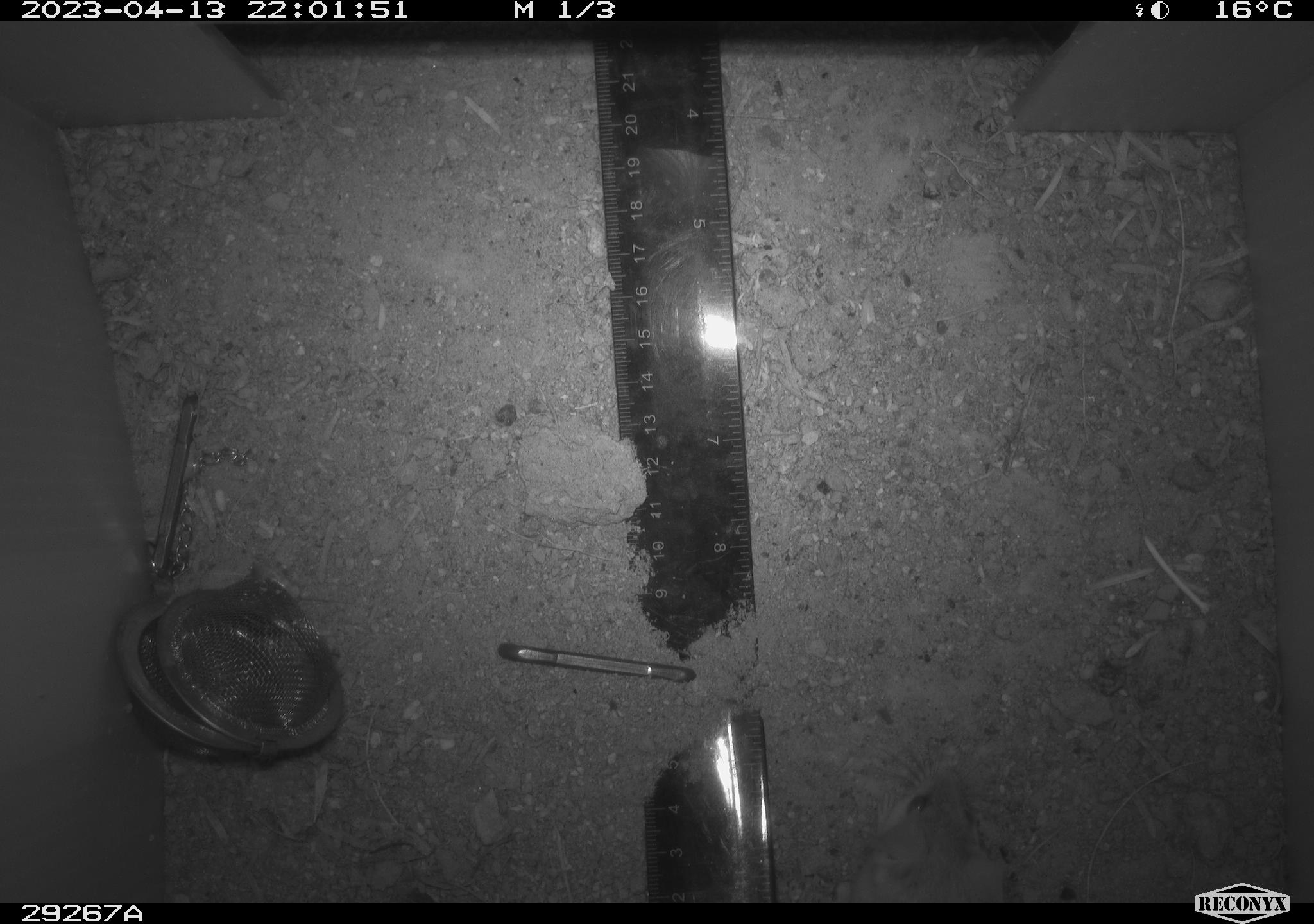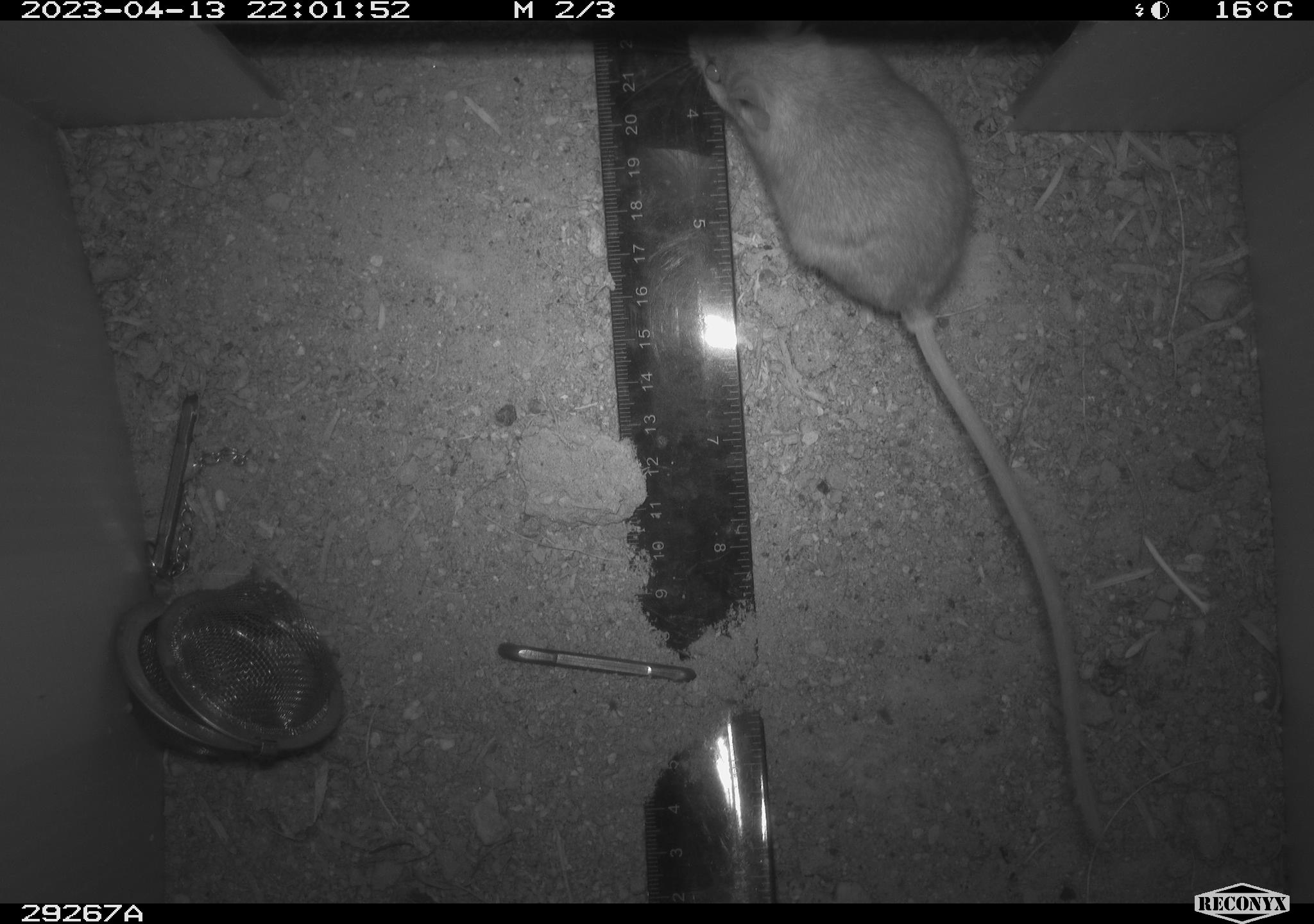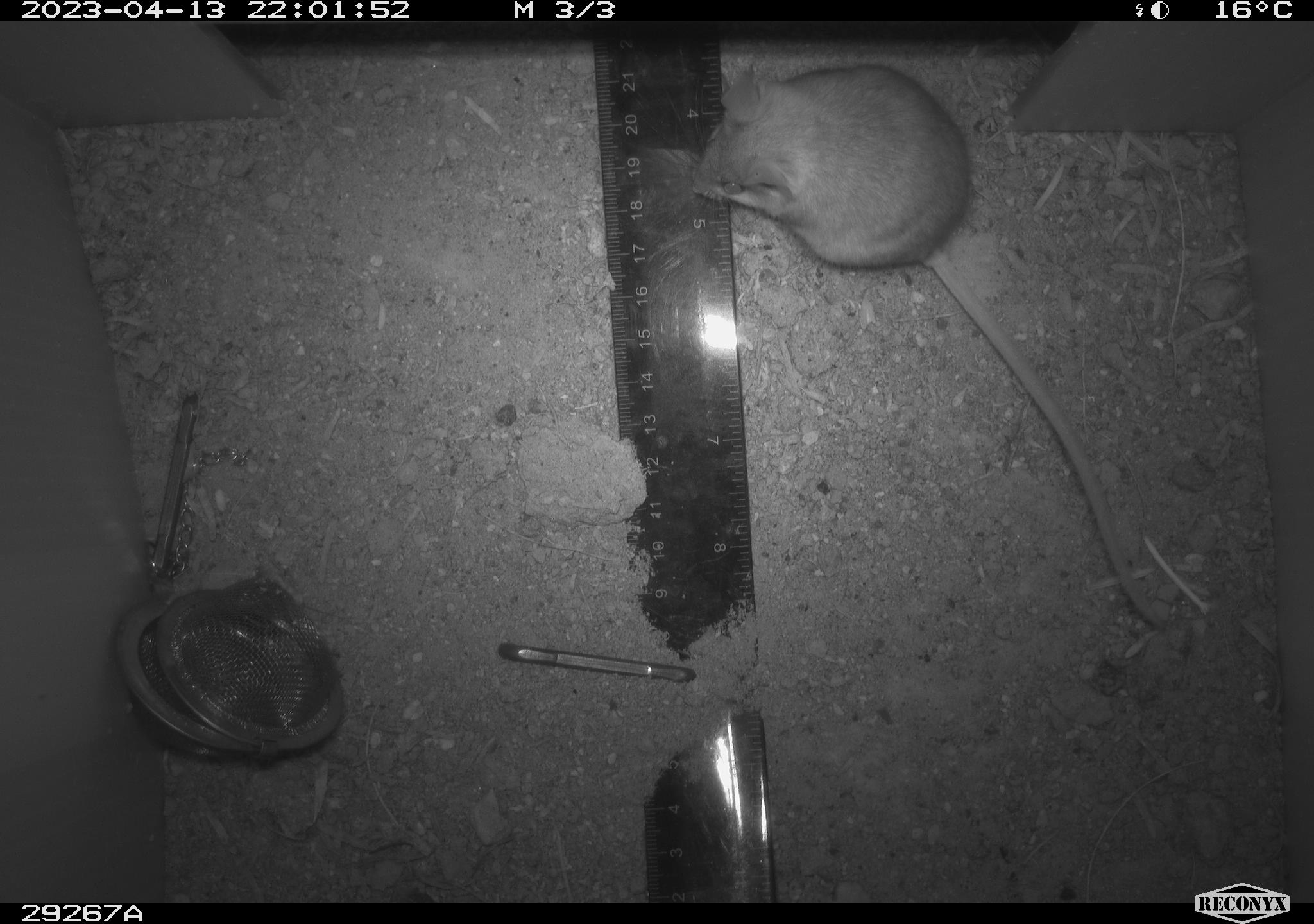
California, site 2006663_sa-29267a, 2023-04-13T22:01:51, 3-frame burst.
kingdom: Animalia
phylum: Chordata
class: Mammalia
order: Rodentia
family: Cricetidae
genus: Peromyscus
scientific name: Peromyscus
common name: deer mice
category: peromyscus species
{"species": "peromyscus species (deer mice) (Peromyscus)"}